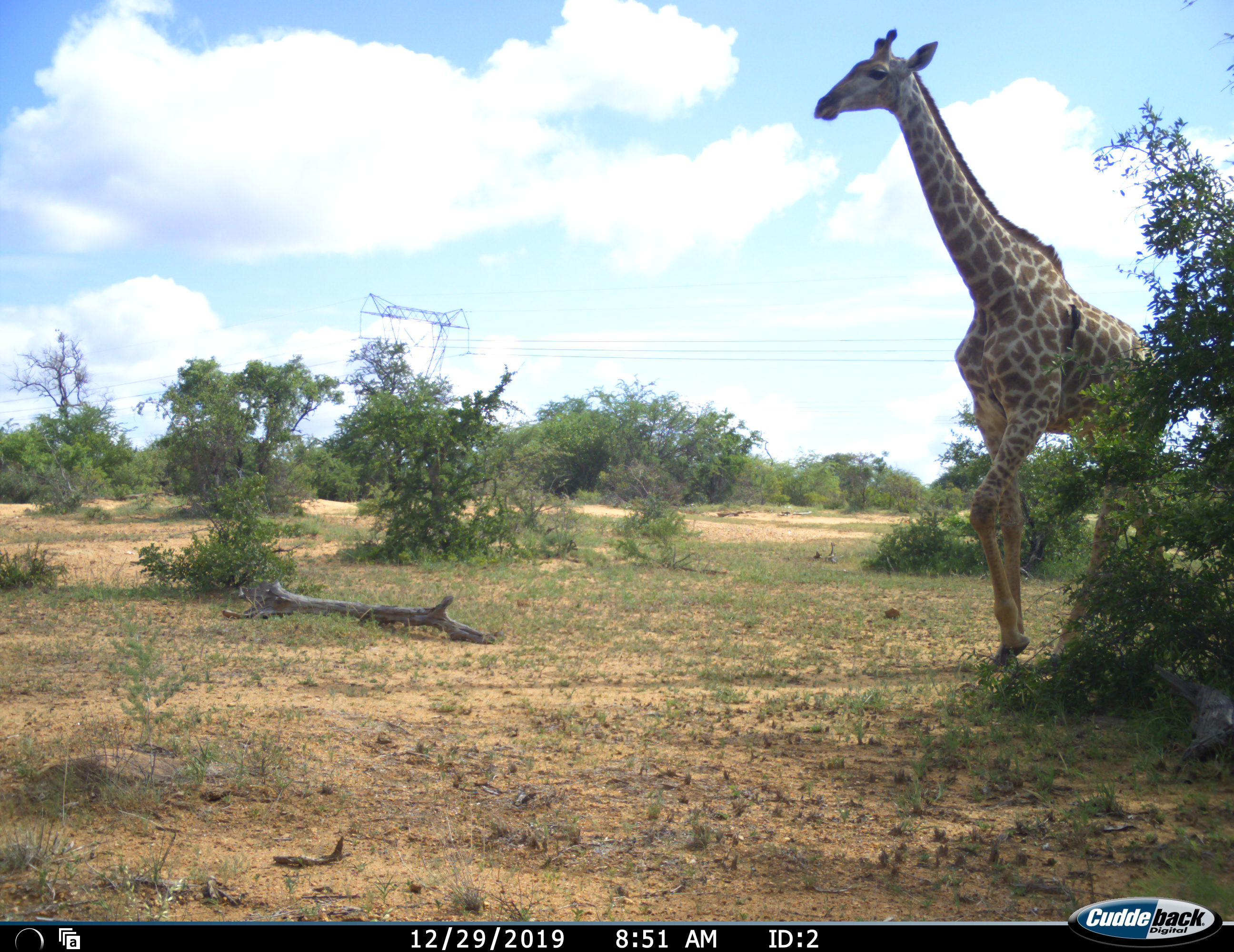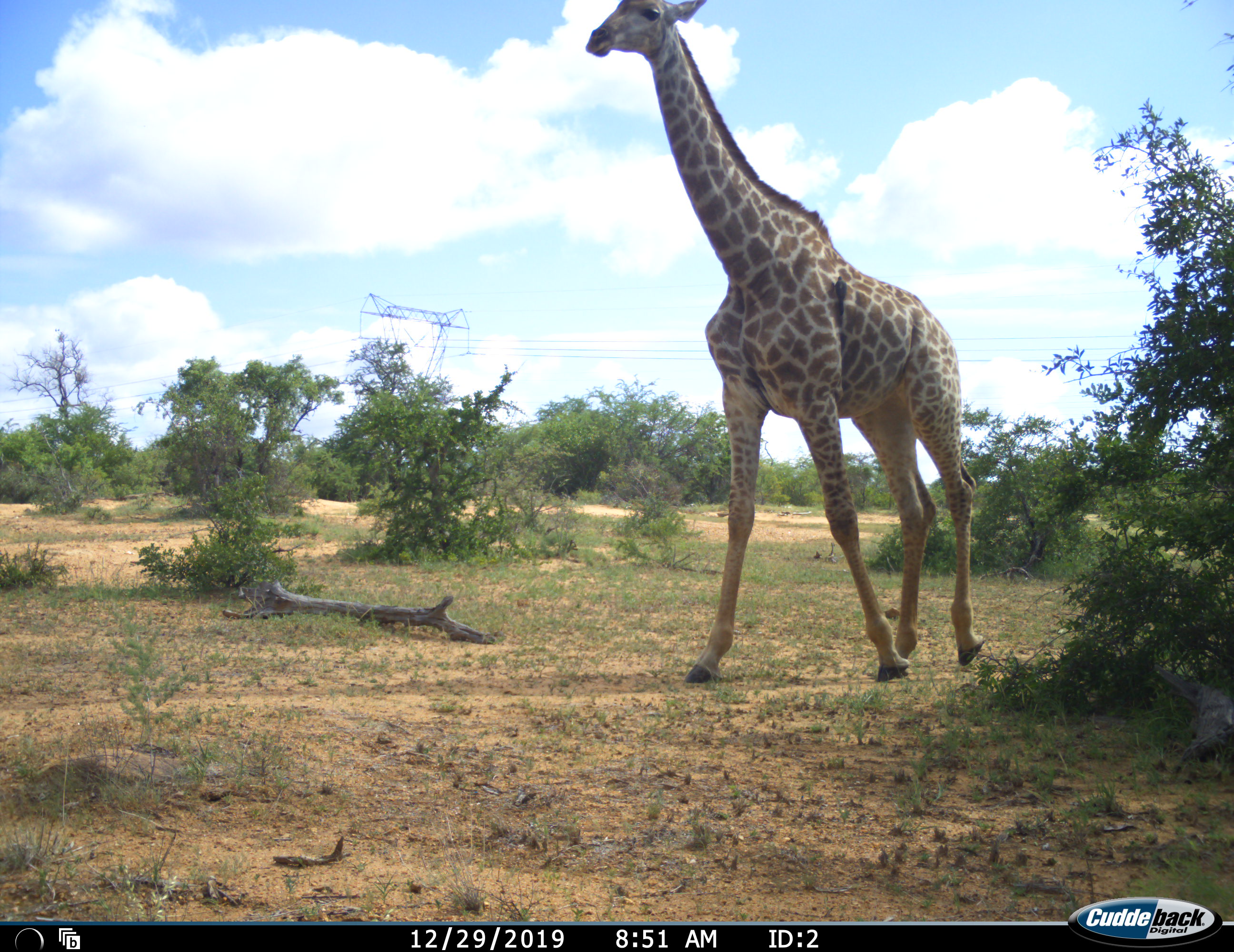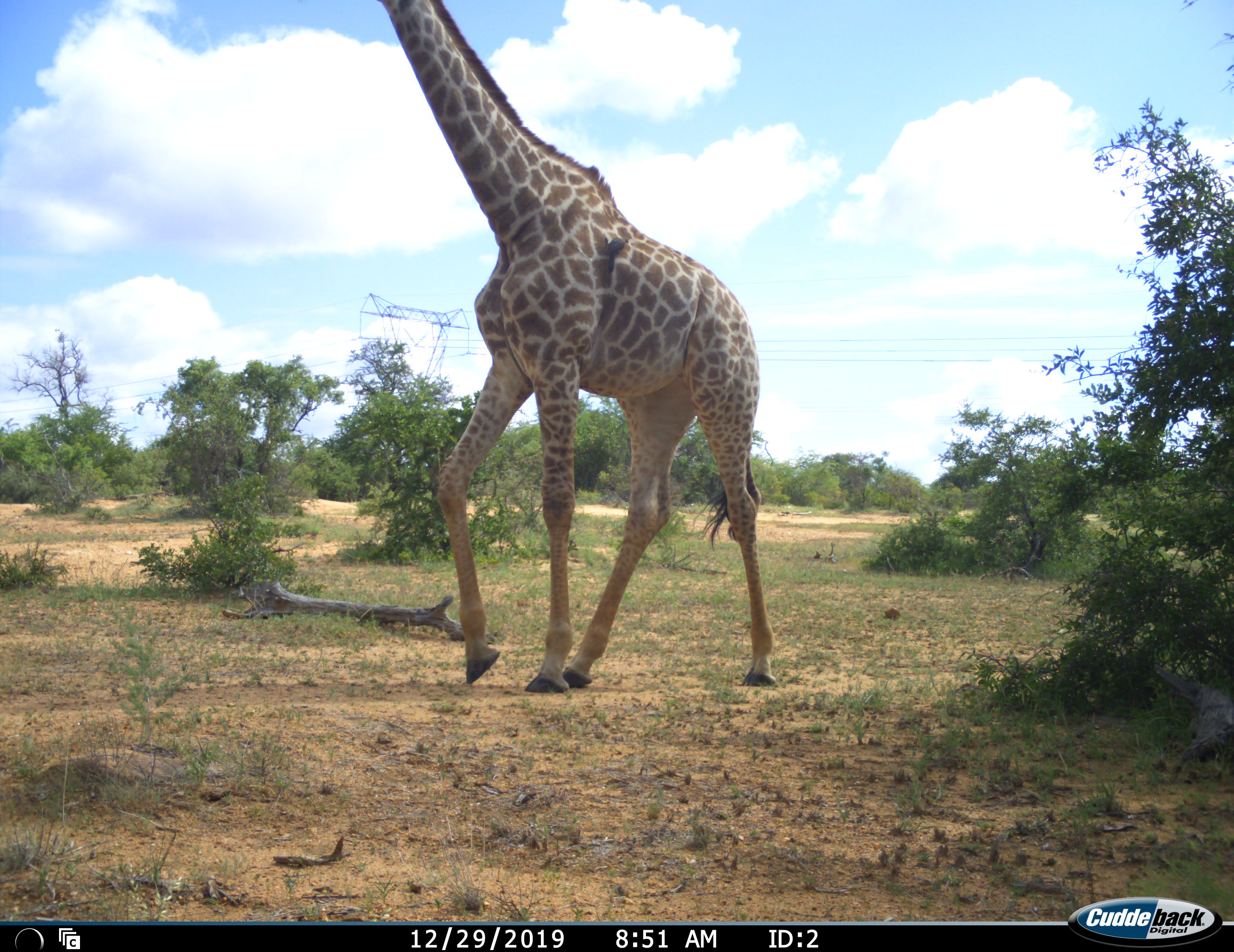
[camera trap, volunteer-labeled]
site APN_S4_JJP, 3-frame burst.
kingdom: Animalia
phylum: Chordata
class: Mammalia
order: Artiodactyla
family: Giraffidae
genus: Giraffa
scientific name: Giraffa camelopardalis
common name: giraffe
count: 1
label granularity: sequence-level